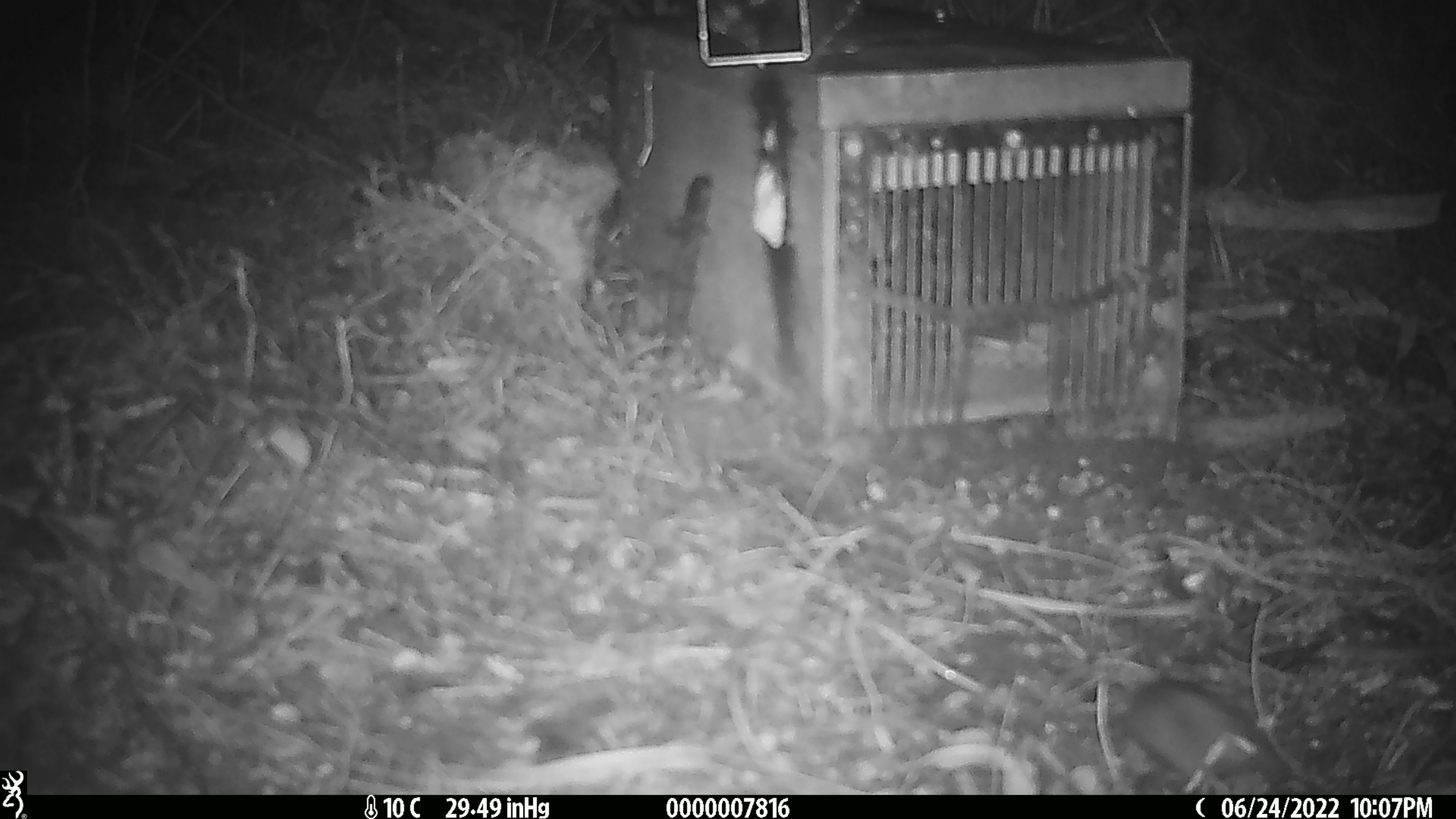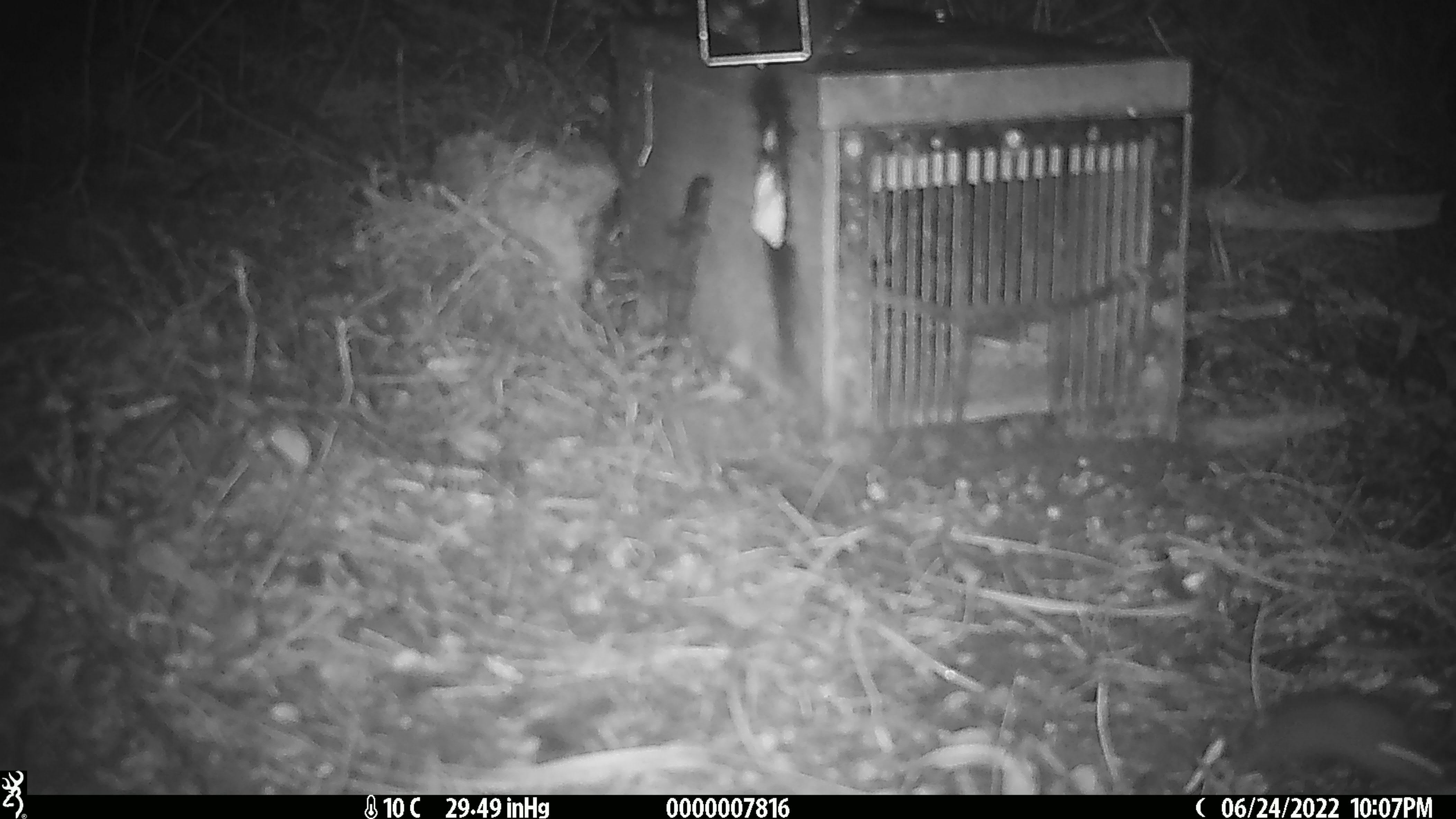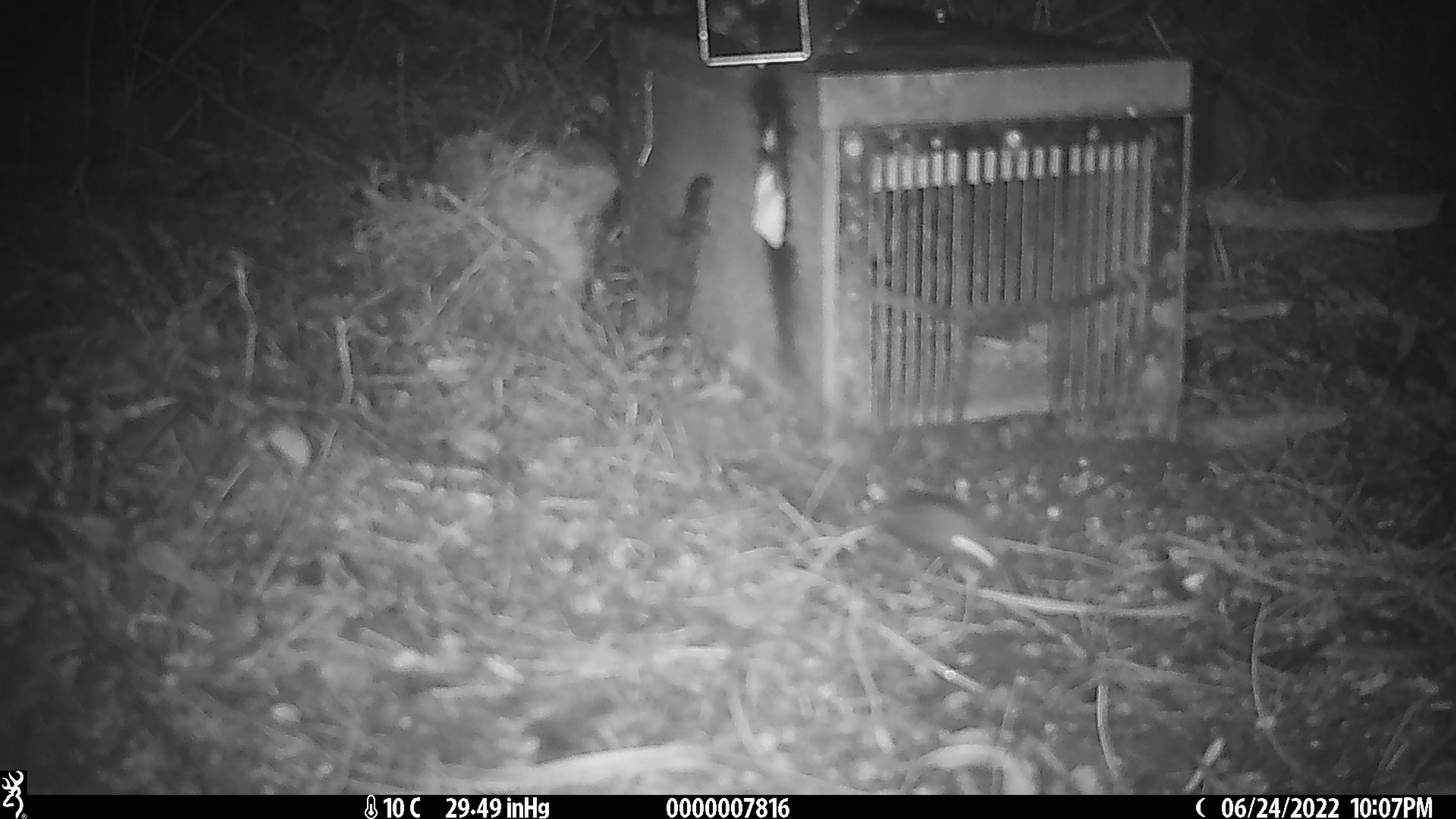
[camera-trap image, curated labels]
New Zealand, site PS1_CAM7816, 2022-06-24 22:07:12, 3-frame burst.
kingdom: Animalia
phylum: Chordata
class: Mammalia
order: Rodentia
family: Muridae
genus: Mus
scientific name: Mus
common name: mouse